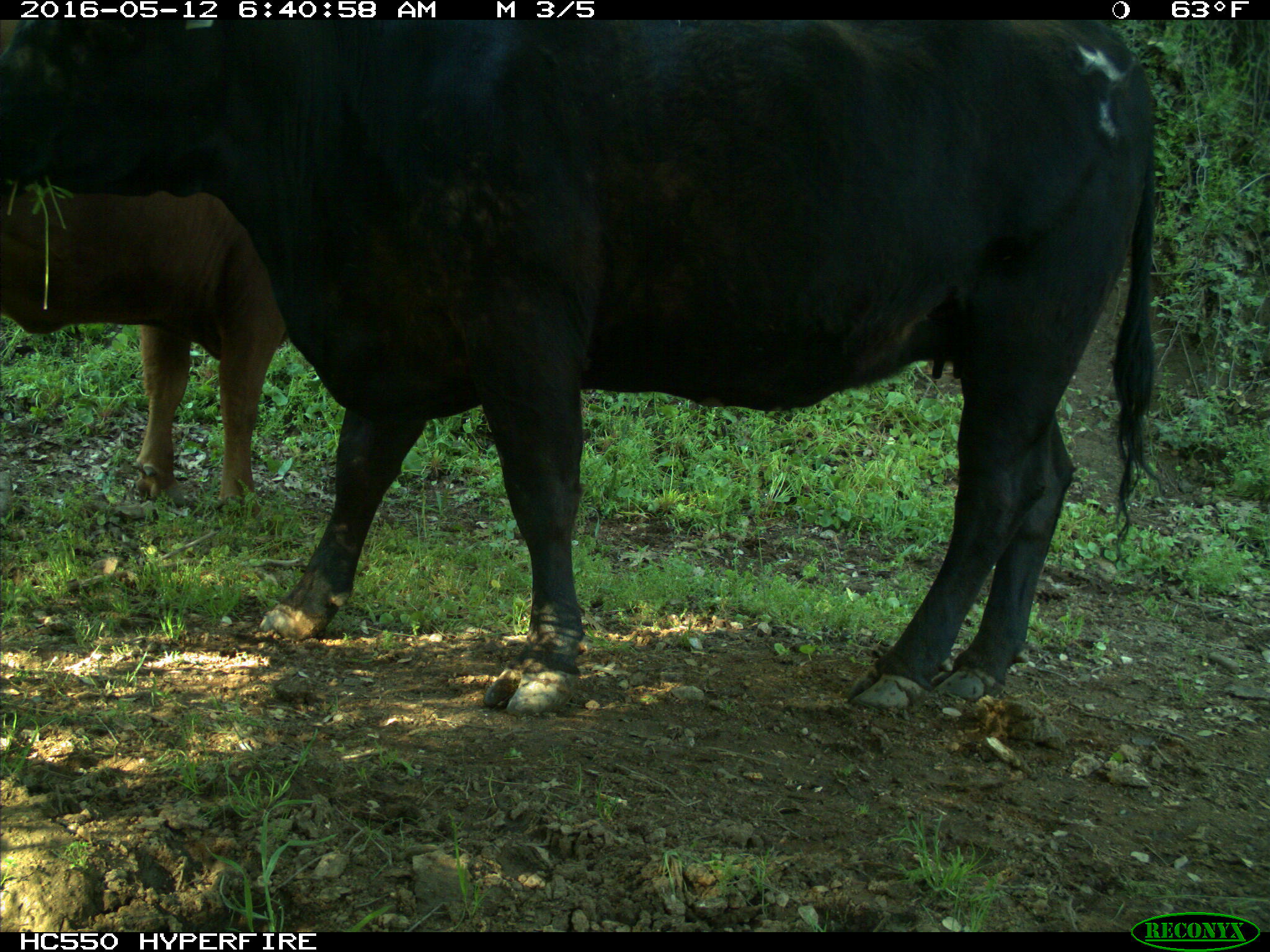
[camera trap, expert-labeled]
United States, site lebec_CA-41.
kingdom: Animalia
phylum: Chordata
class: Mammalia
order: Artiodactyla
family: Bovidae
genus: Bos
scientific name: Bos taurus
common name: domestic cow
Bos taurus (domestic cow).